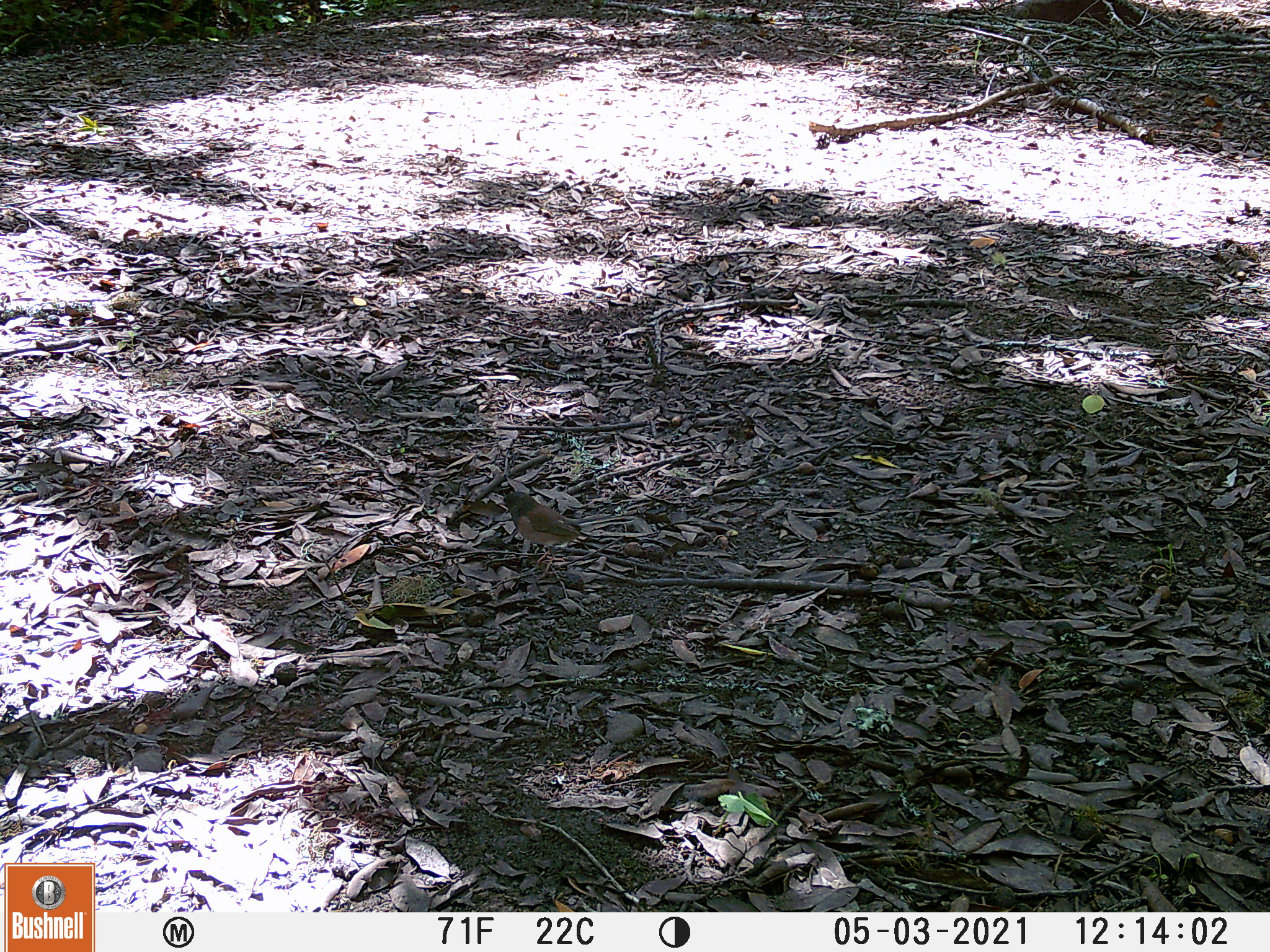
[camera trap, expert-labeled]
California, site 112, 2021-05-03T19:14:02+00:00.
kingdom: Animalia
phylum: Chordata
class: Aves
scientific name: Aves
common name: bird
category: unknown bird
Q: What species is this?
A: Unknown bird (bird) (Aves).